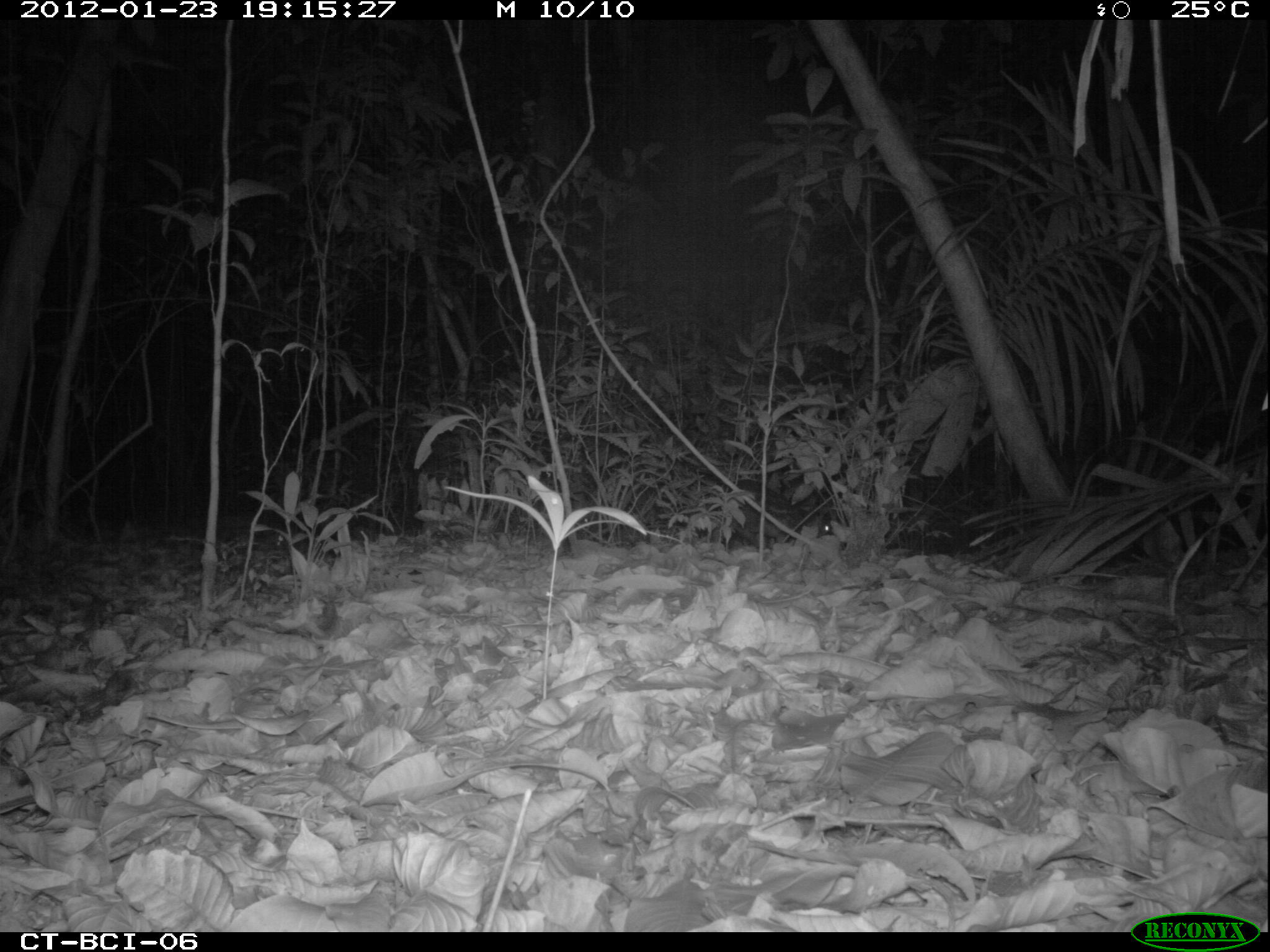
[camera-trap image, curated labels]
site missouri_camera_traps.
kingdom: Animalia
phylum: Chordata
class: Mammalia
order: Rodentia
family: Cuniculidae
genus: Cuniculus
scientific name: Cuniculus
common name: paca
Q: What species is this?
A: Paca (Cuniculus).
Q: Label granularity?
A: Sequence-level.